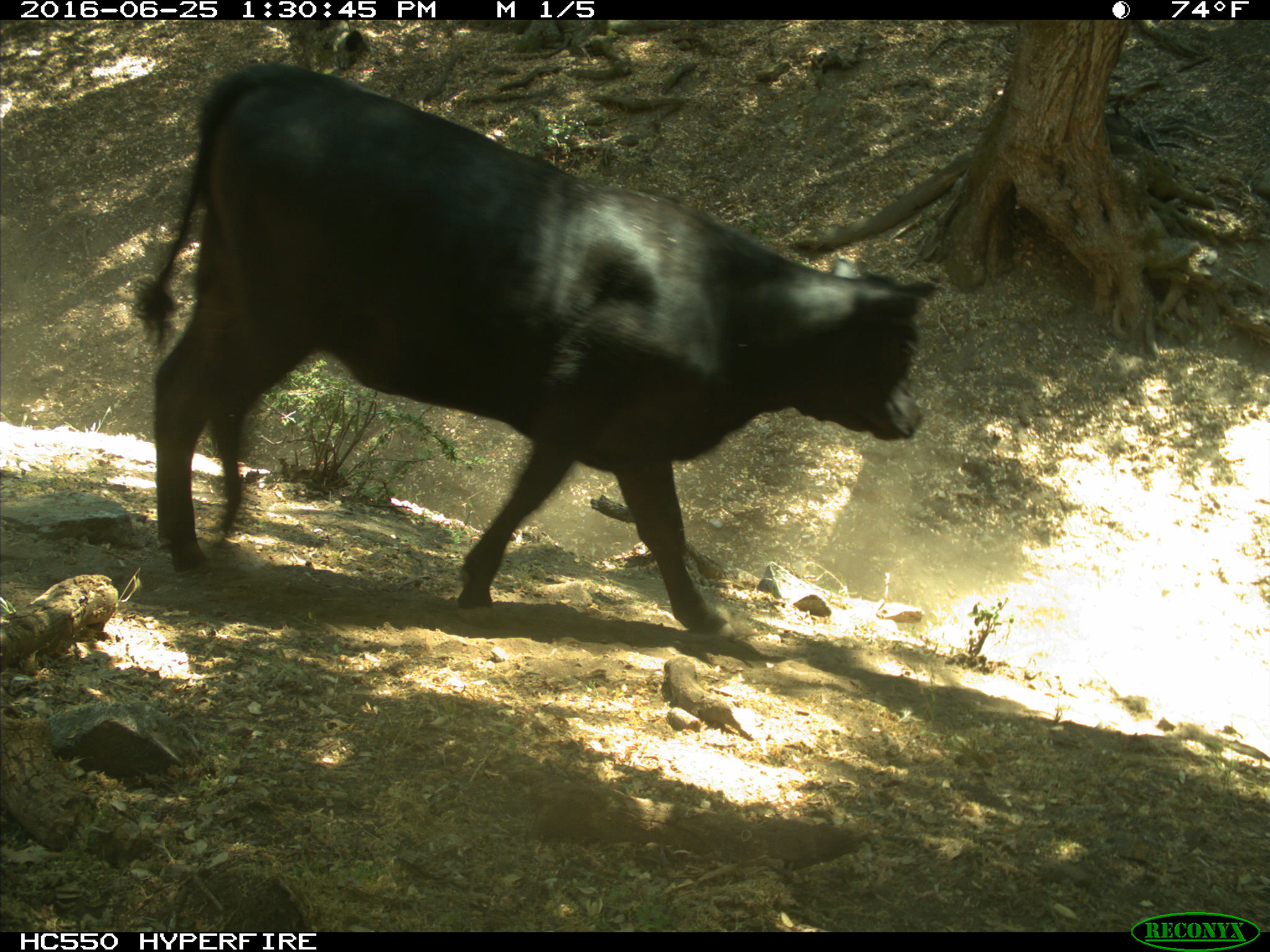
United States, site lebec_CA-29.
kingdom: Animalia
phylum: Chordata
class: Mammalia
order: Artiodactyla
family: Bovidae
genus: Bos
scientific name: Bos taurus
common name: domestic cow